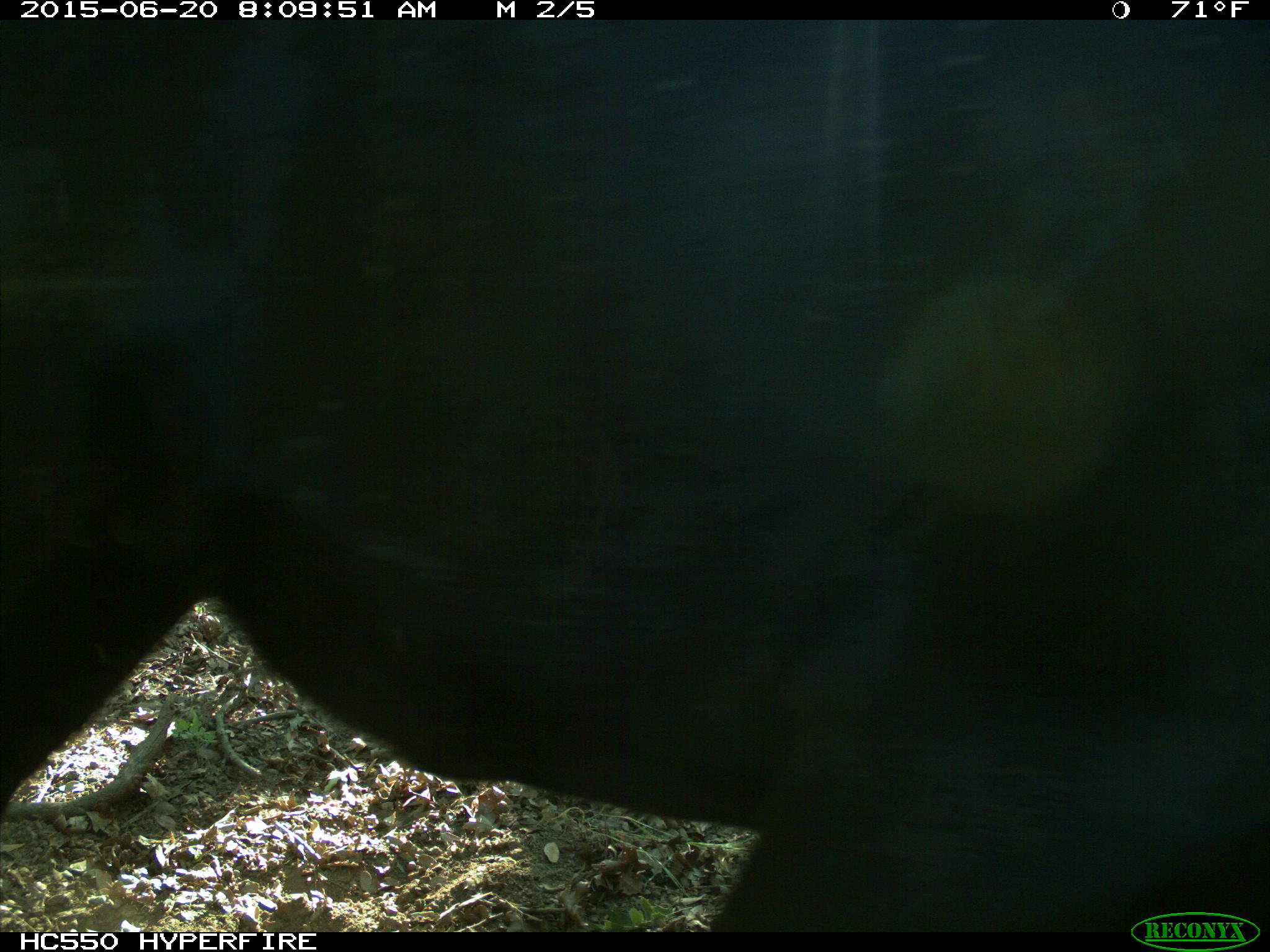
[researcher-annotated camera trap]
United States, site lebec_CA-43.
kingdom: Animalia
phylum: Chordata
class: Mammalia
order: Artiodactyla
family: Bovidae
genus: Bos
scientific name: Bos taurus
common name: domestic cow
Bos taurus (domestic cow).